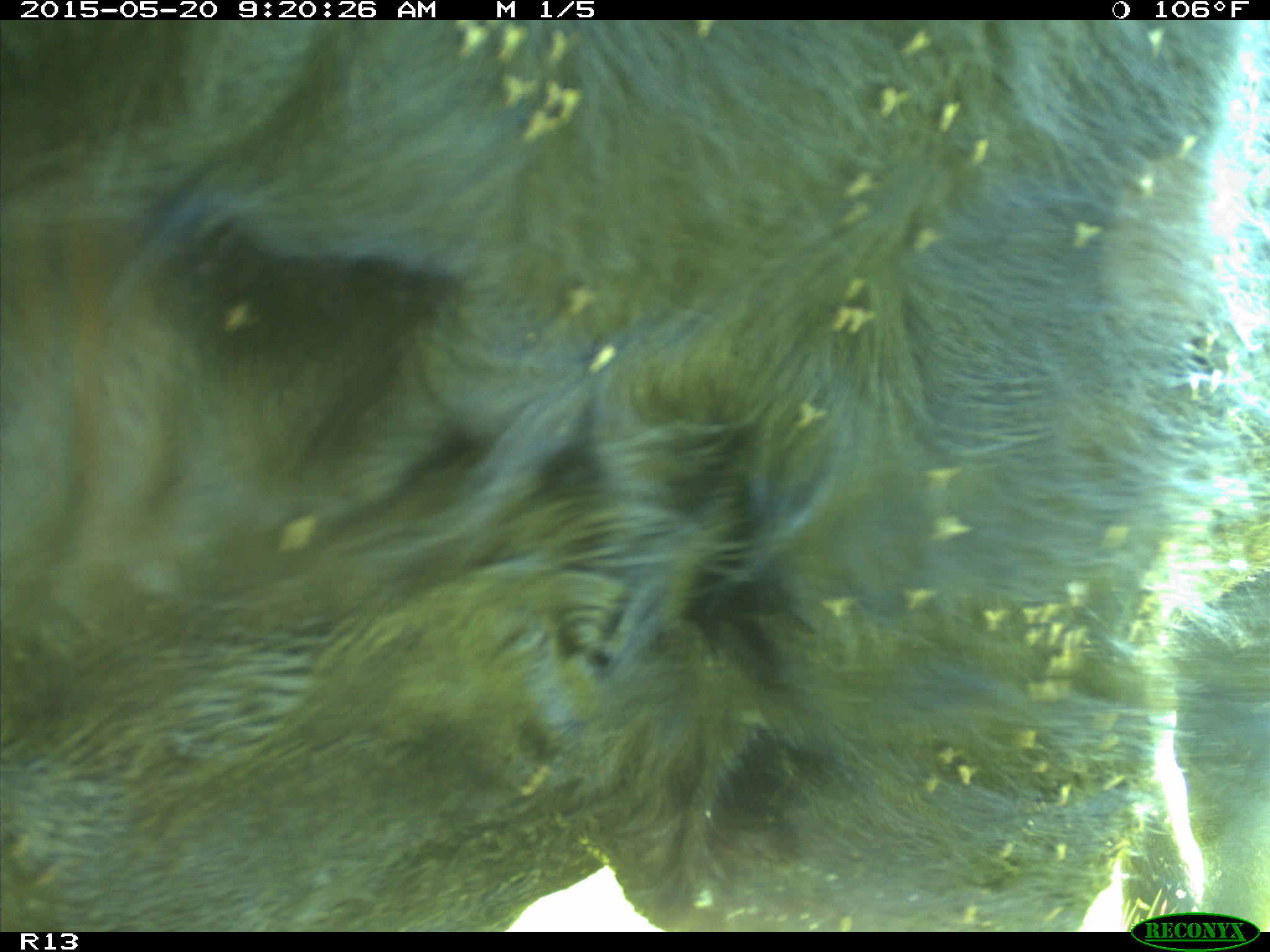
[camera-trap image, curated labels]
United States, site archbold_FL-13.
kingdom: Animalia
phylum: Chordata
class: Mammalia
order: Artiodactyla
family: Bovidae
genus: Bos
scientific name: Bos taurus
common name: domestic cow